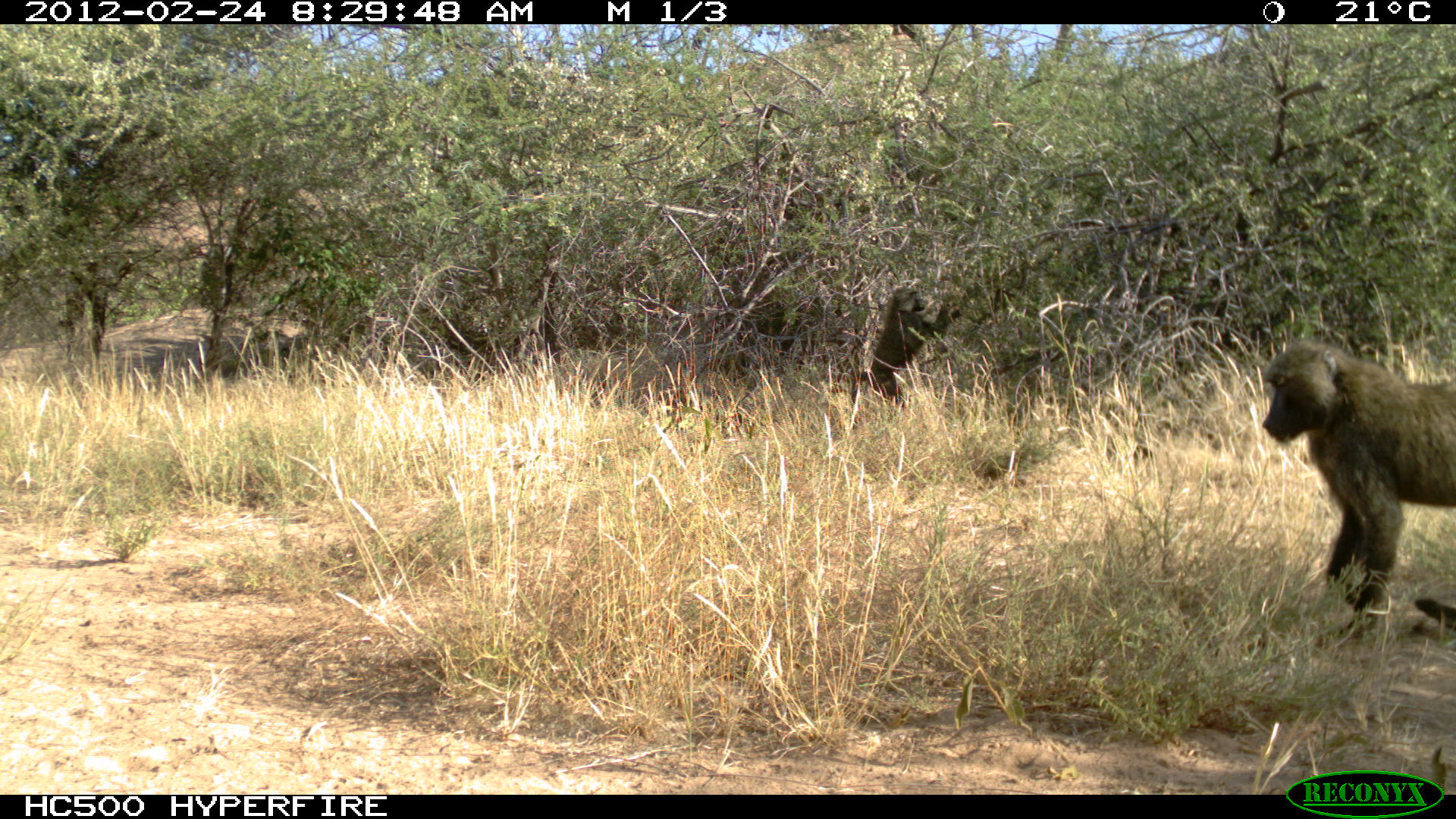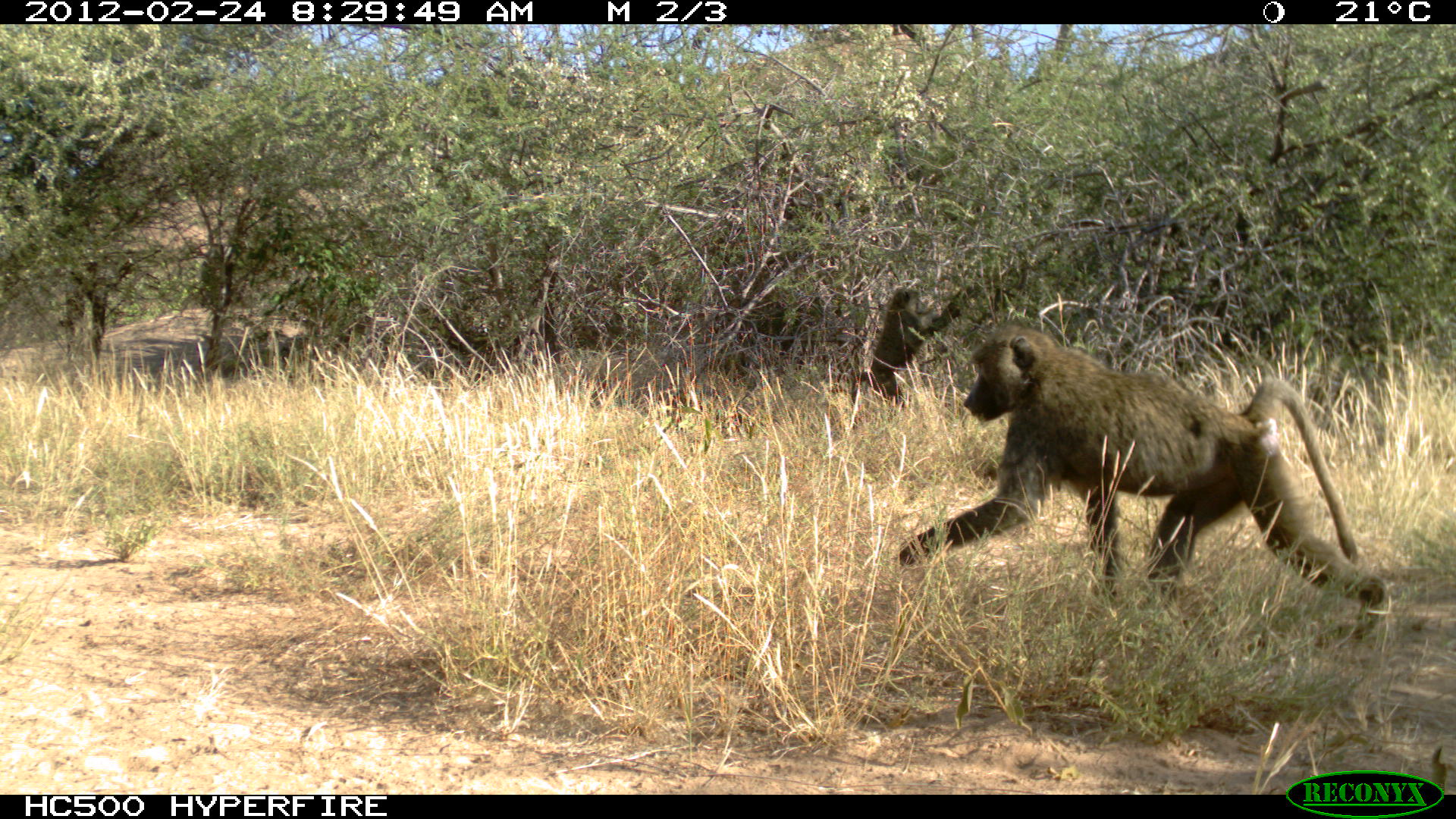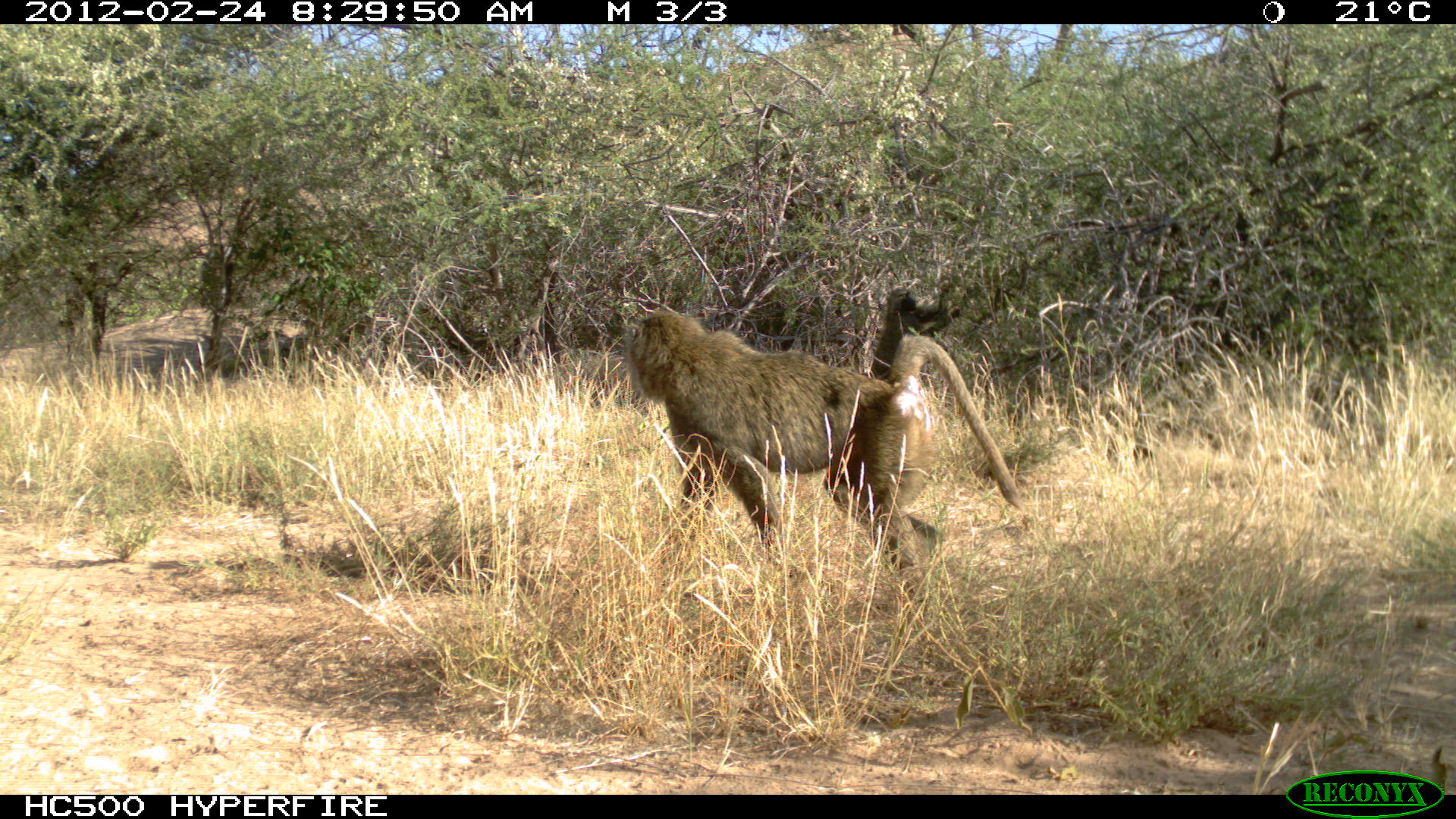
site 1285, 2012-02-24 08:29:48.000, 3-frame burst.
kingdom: Animalia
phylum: Chordata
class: Mammalia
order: Primates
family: Cercopithecidae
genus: Papio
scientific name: Papio anubis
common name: olive baboon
Papio anubis (olive baboon), count 2.